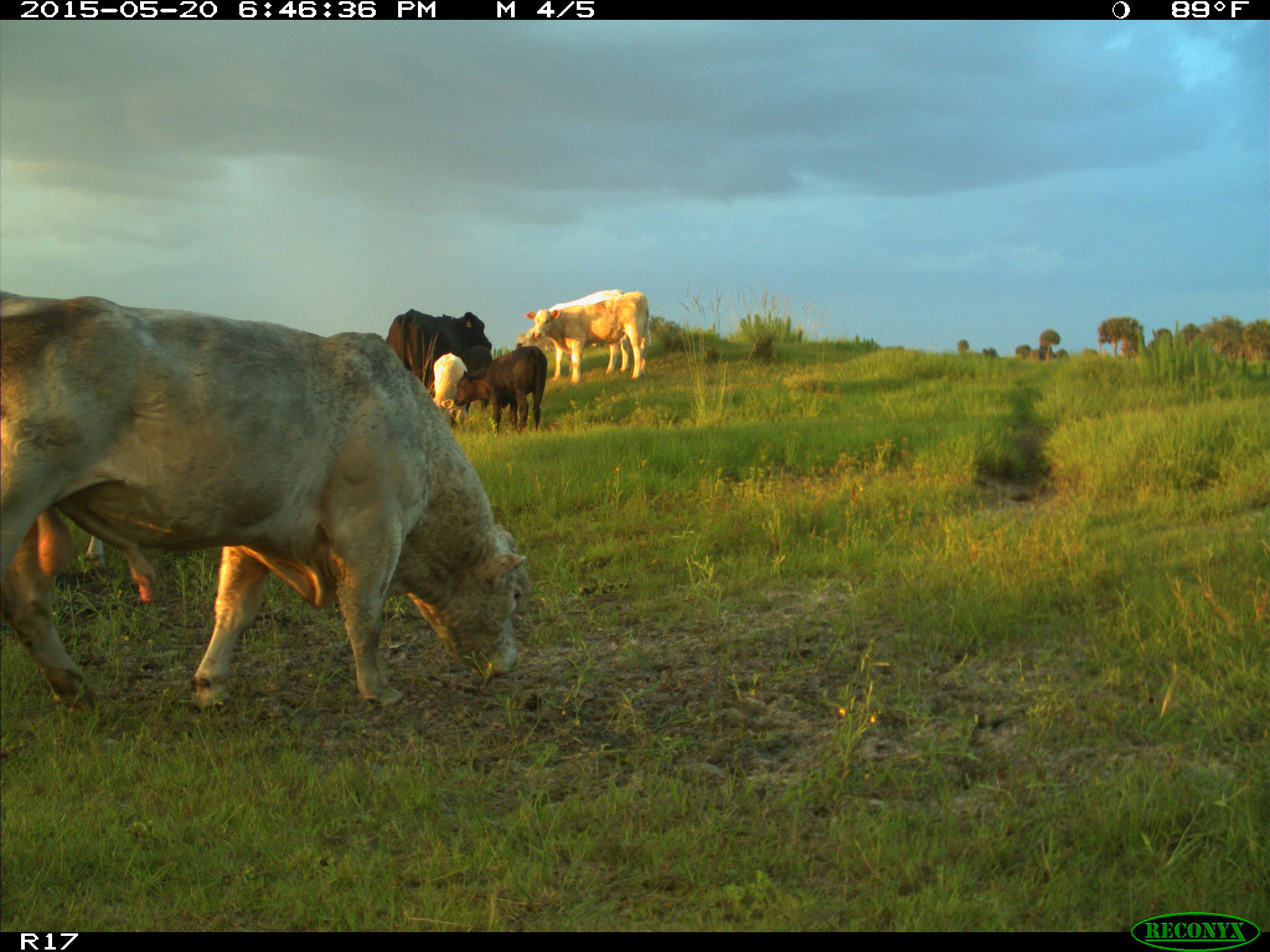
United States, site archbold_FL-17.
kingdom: Animalia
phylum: Chordata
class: Mammalia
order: Artiodactyla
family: Bovidae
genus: Bos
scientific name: Bos taurus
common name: domestic cow